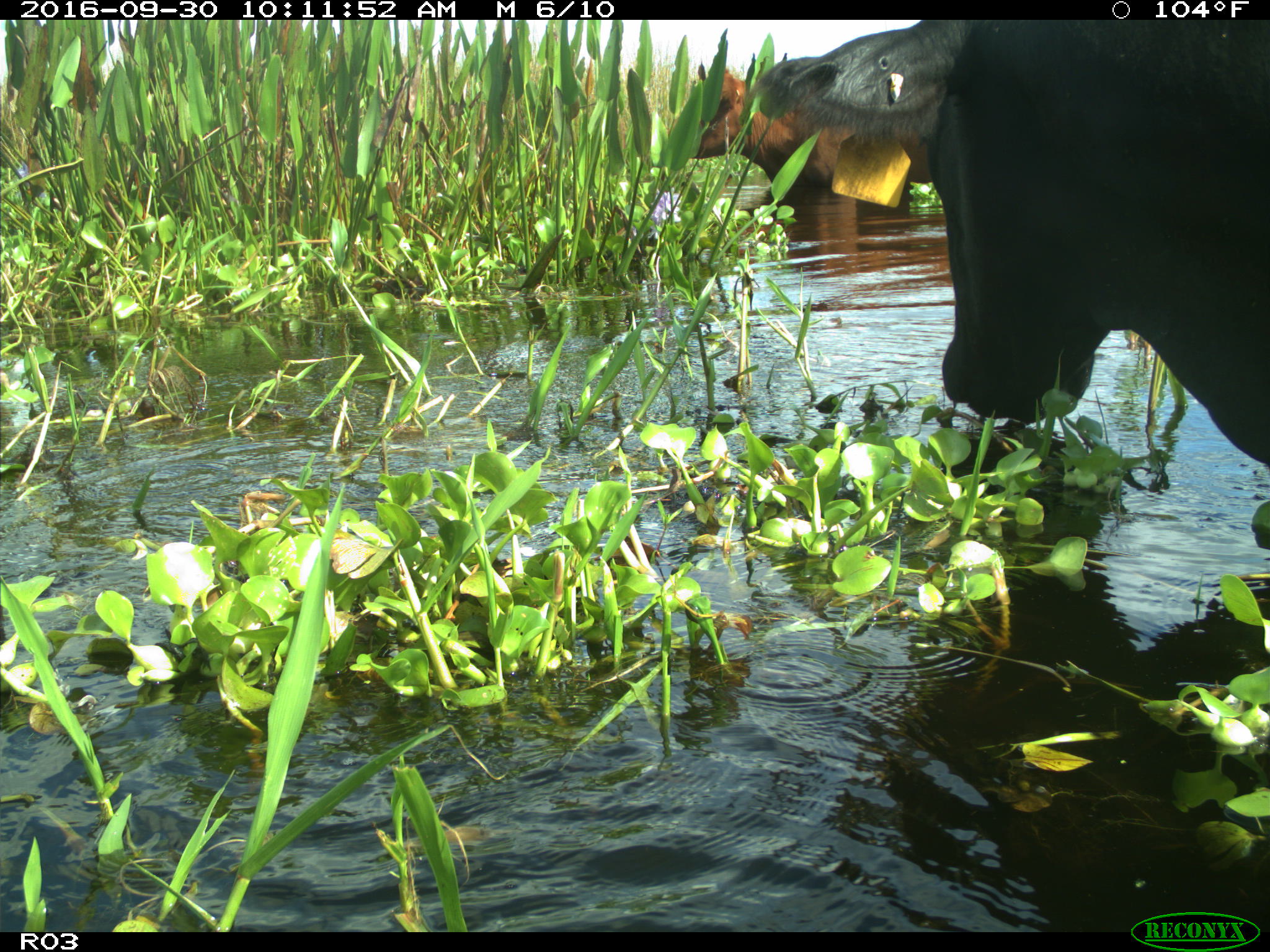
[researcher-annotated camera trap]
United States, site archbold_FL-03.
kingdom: Animalia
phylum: Chordata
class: Mammalia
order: Artiodactyla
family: Bovidae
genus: Bos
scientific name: Bos taurus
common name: domestic cow